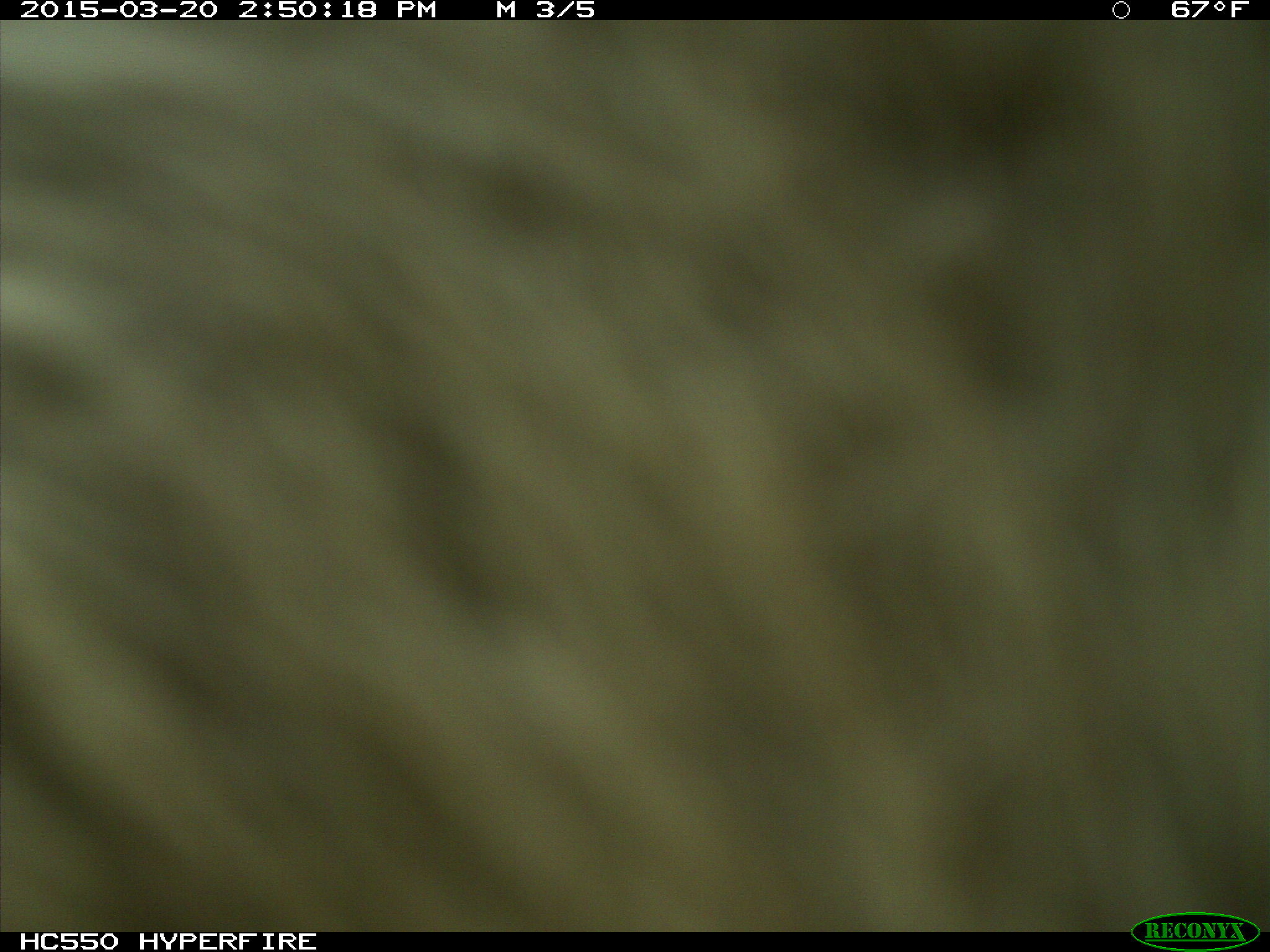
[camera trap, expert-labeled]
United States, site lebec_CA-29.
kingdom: Animalia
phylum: Chordata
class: Mammalia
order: Artiodactyla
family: Bovidae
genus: Bos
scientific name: Bos taurus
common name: domestic cow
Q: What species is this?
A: Bos taurus (domestic cow).